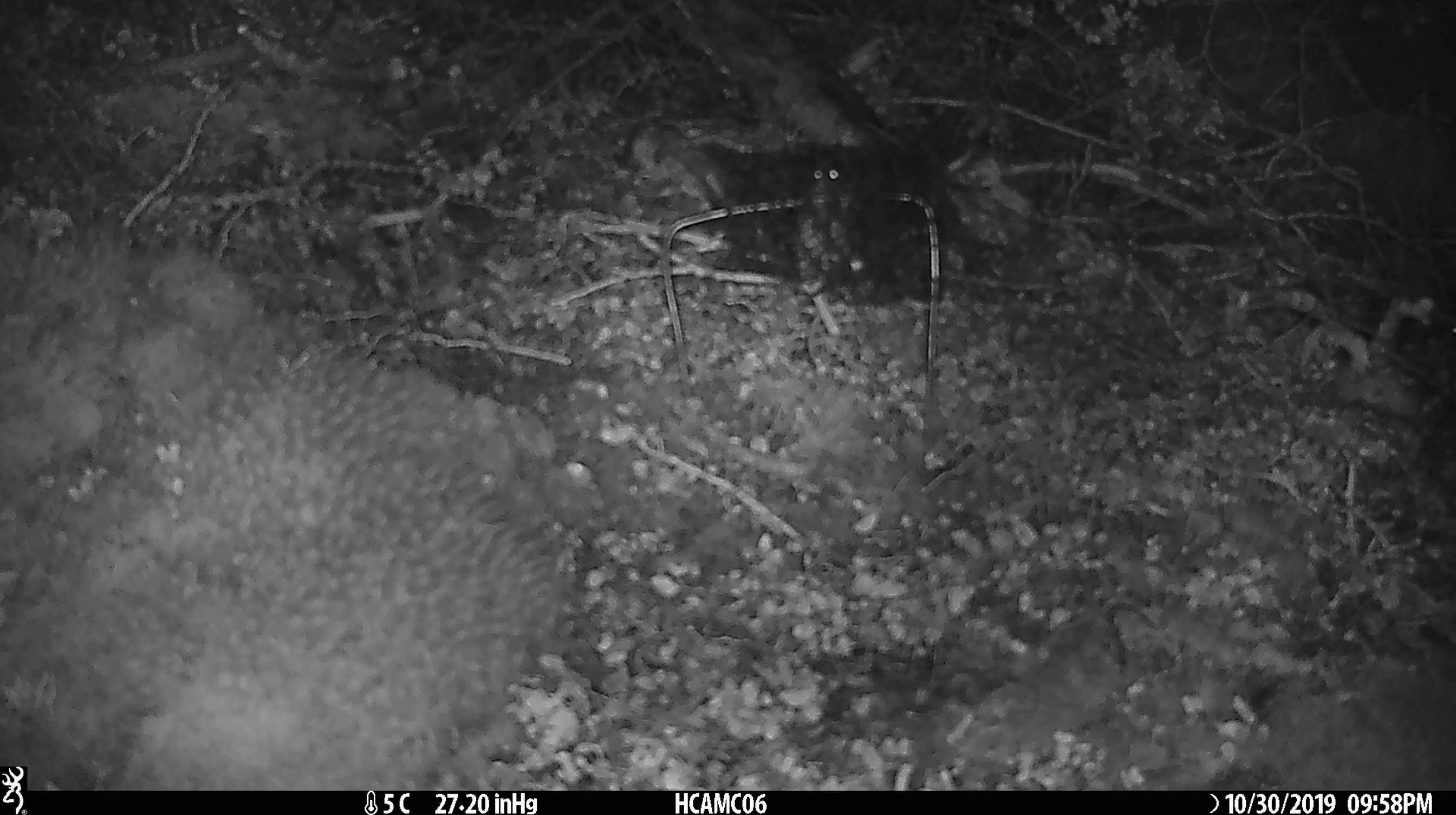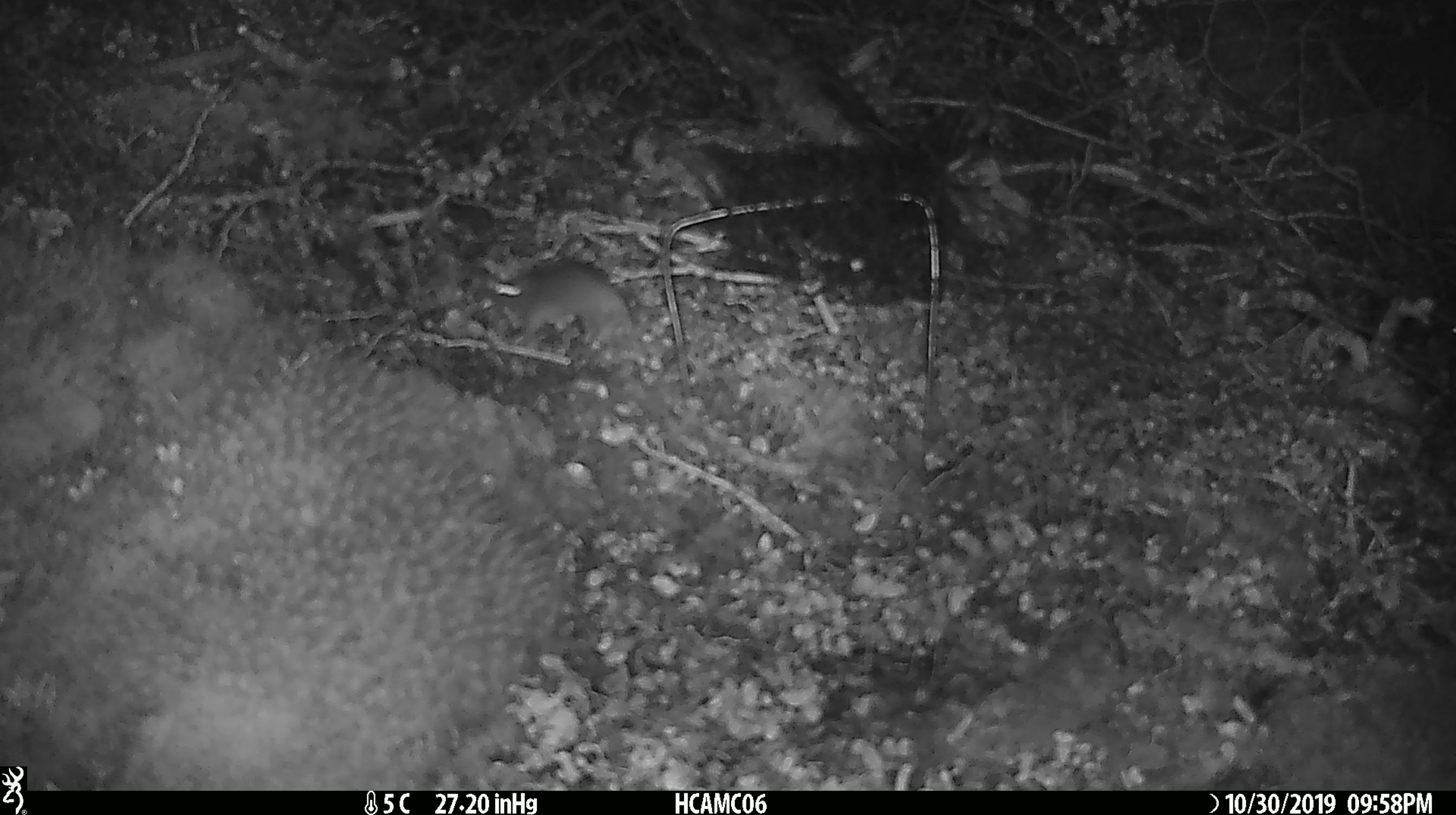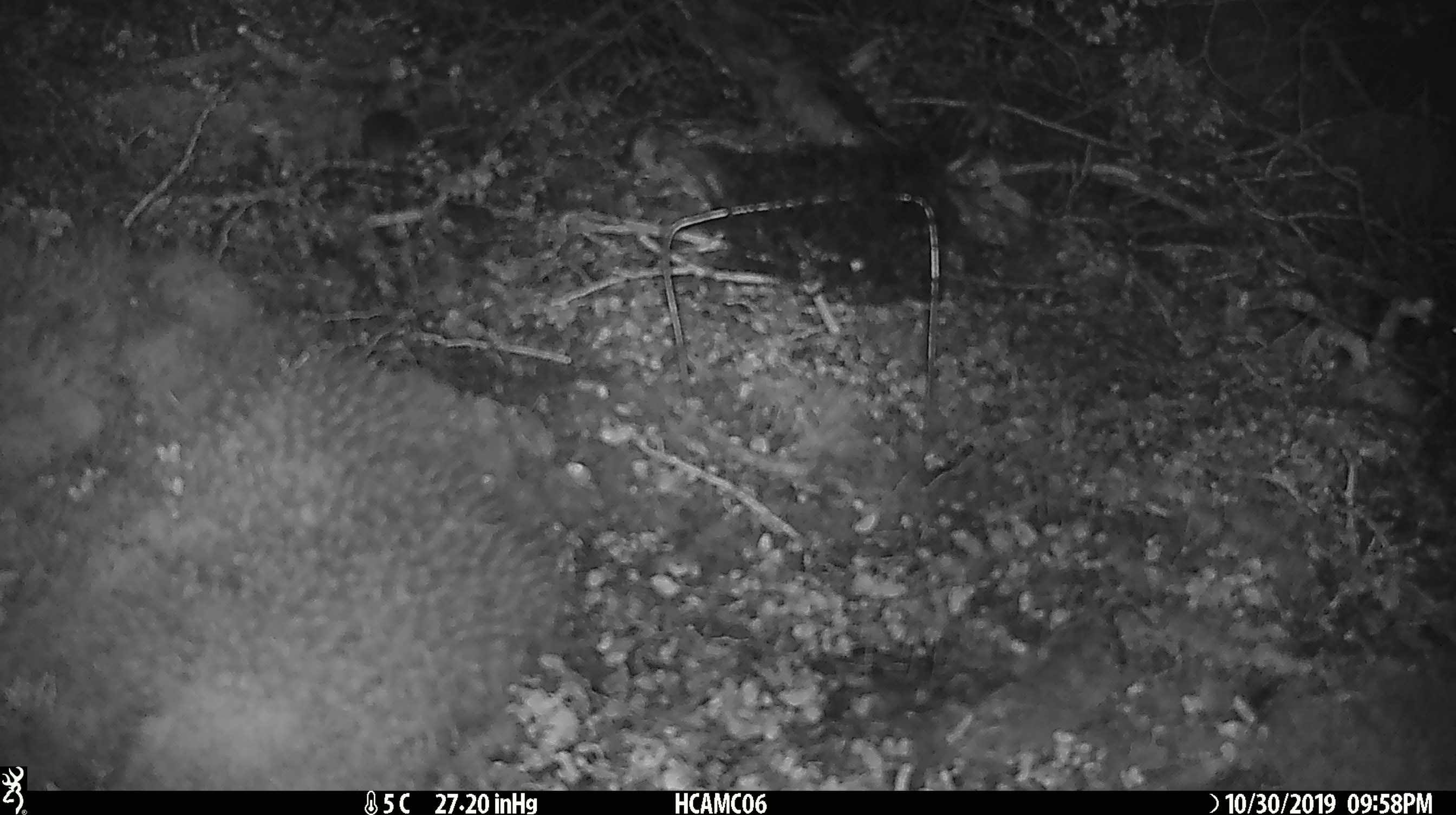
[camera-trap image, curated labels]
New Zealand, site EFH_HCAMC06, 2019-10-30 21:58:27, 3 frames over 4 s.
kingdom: Animalia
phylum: Chordata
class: Mammalia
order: Rodentia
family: Muridae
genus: Mus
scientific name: Mus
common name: mouse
Mouse (Mus).